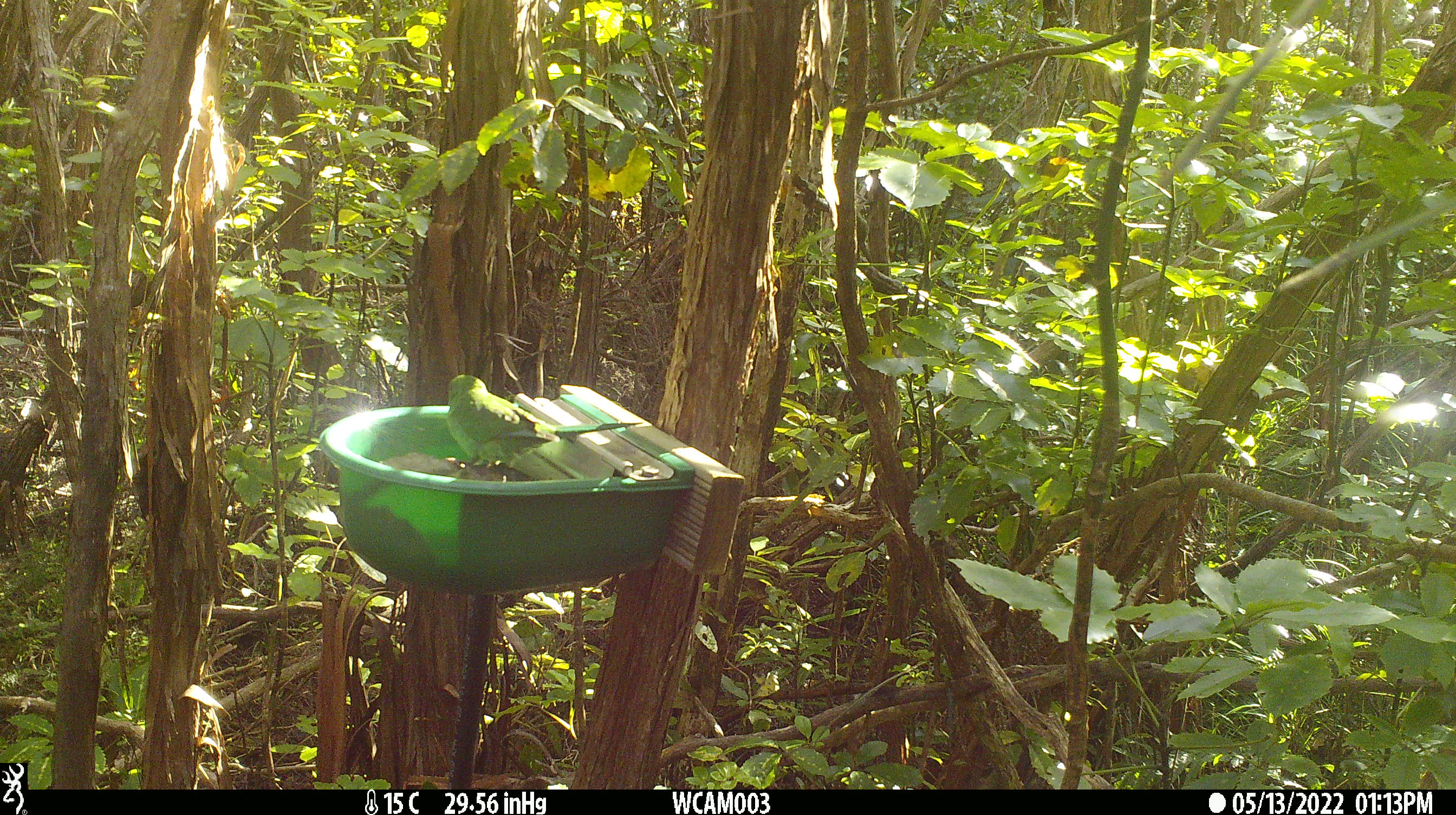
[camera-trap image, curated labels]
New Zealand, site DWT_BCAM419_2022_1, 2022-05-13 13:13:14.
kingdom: Animalia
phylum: Chordata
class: Aves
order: Psittaciformes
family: Psittaculidae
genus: Cyanoramphus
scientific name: Cyanoramphus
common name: parakeet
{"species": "parakeet (Cyanoramphus)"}